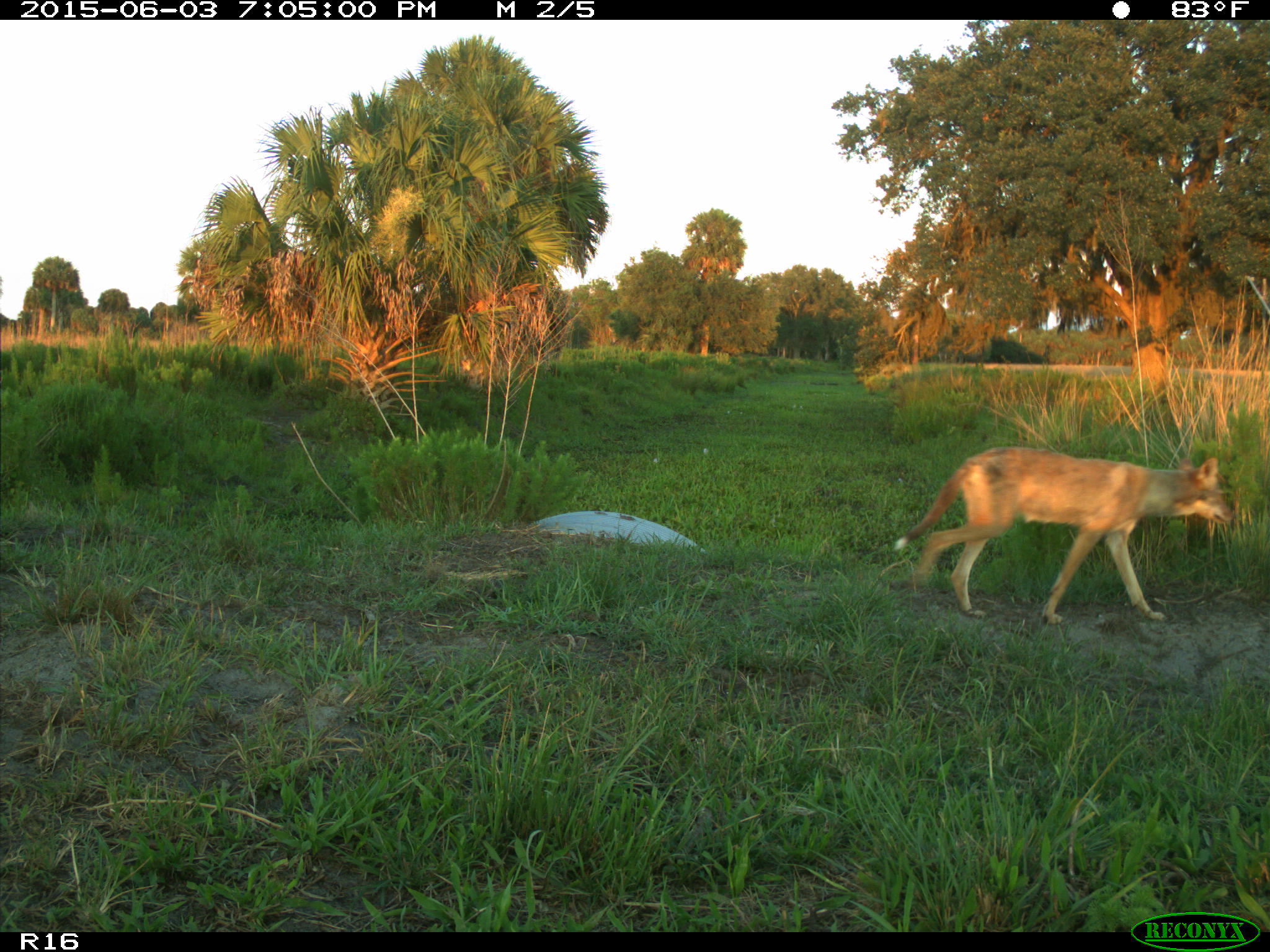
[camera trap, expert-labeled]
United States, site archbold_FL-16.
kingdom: Animalia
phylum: Chordata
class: Mammalia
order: Carnivora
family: Canidae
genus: Canis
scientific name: Canis latrans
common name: coyote